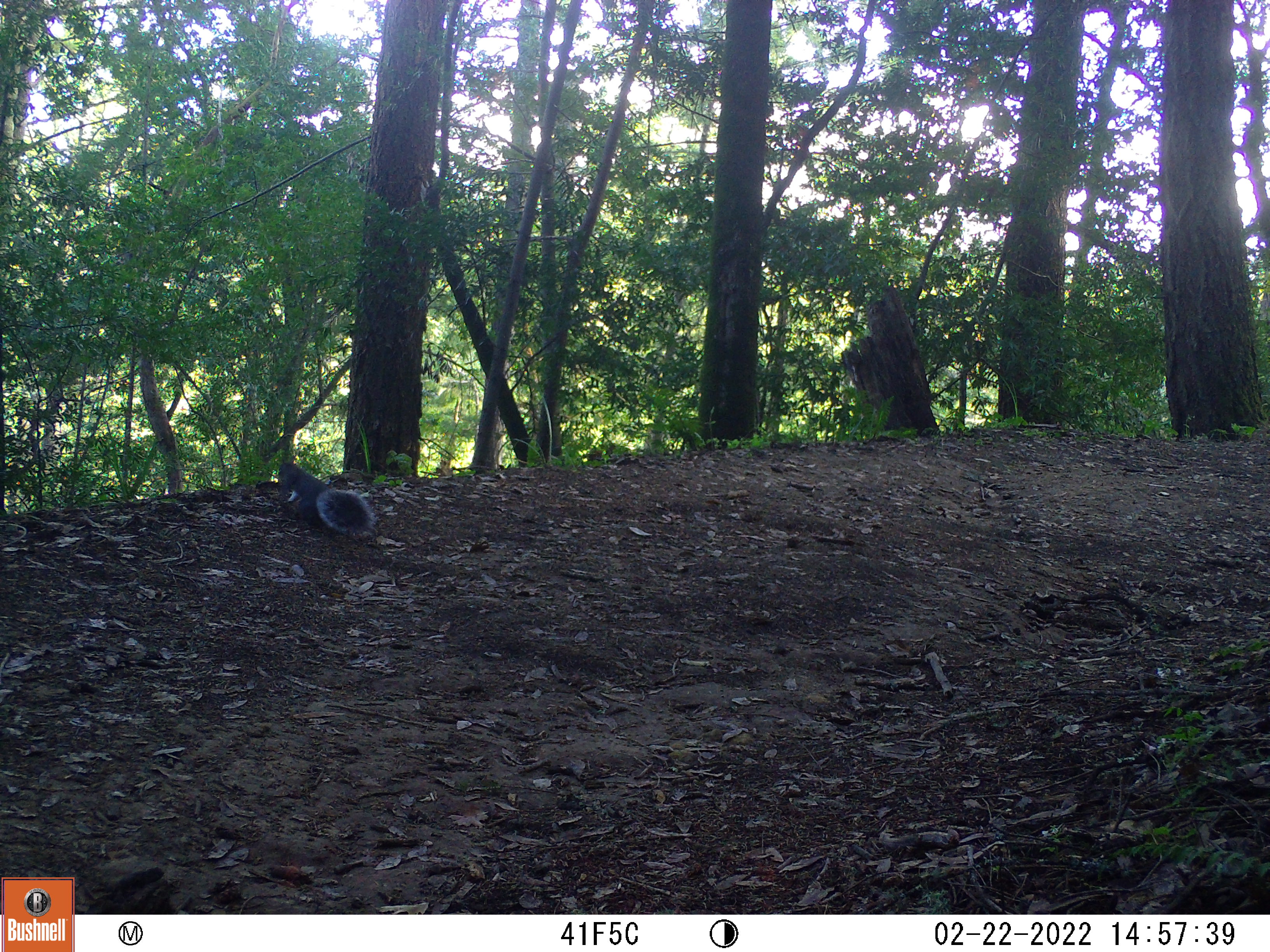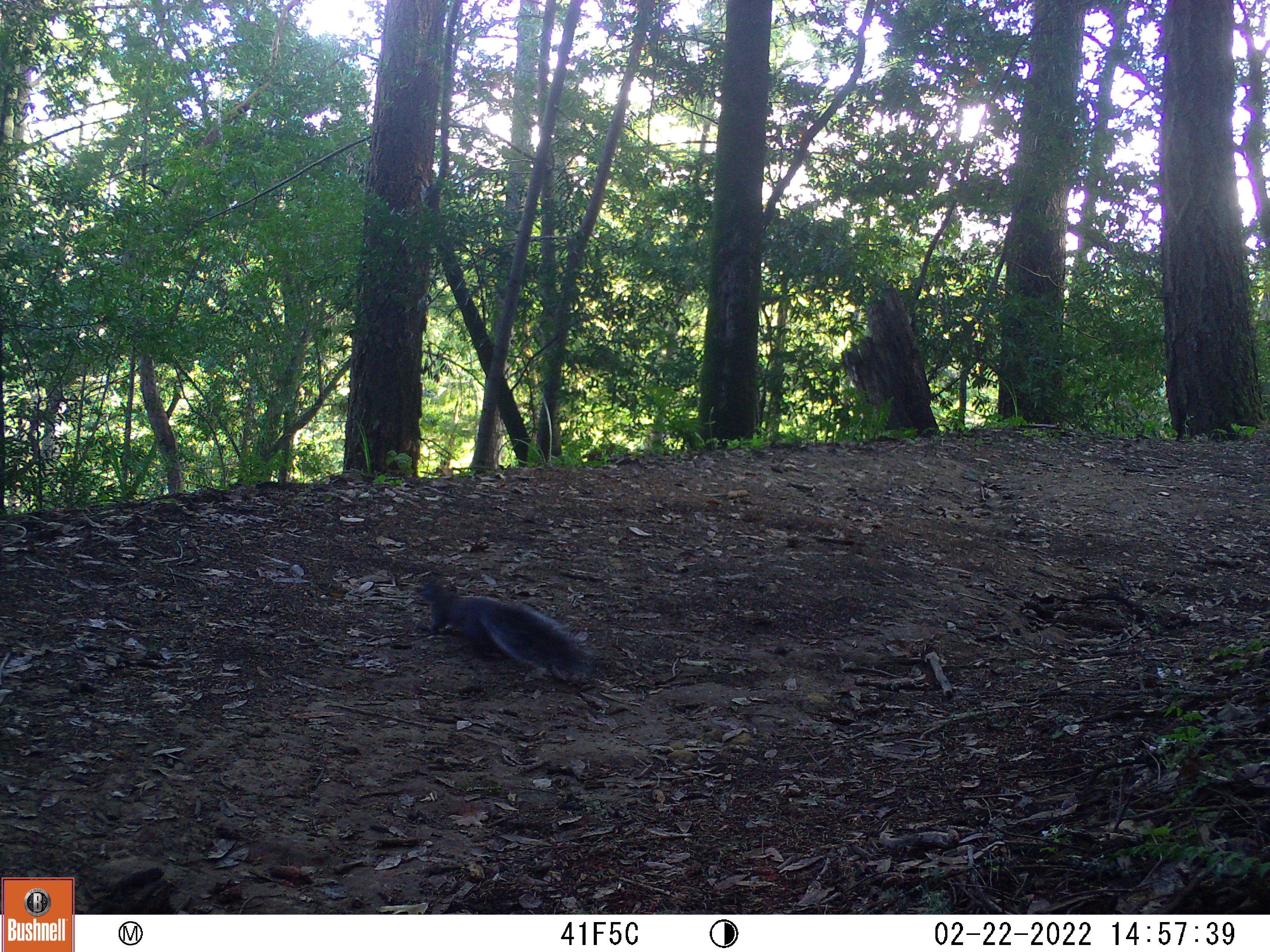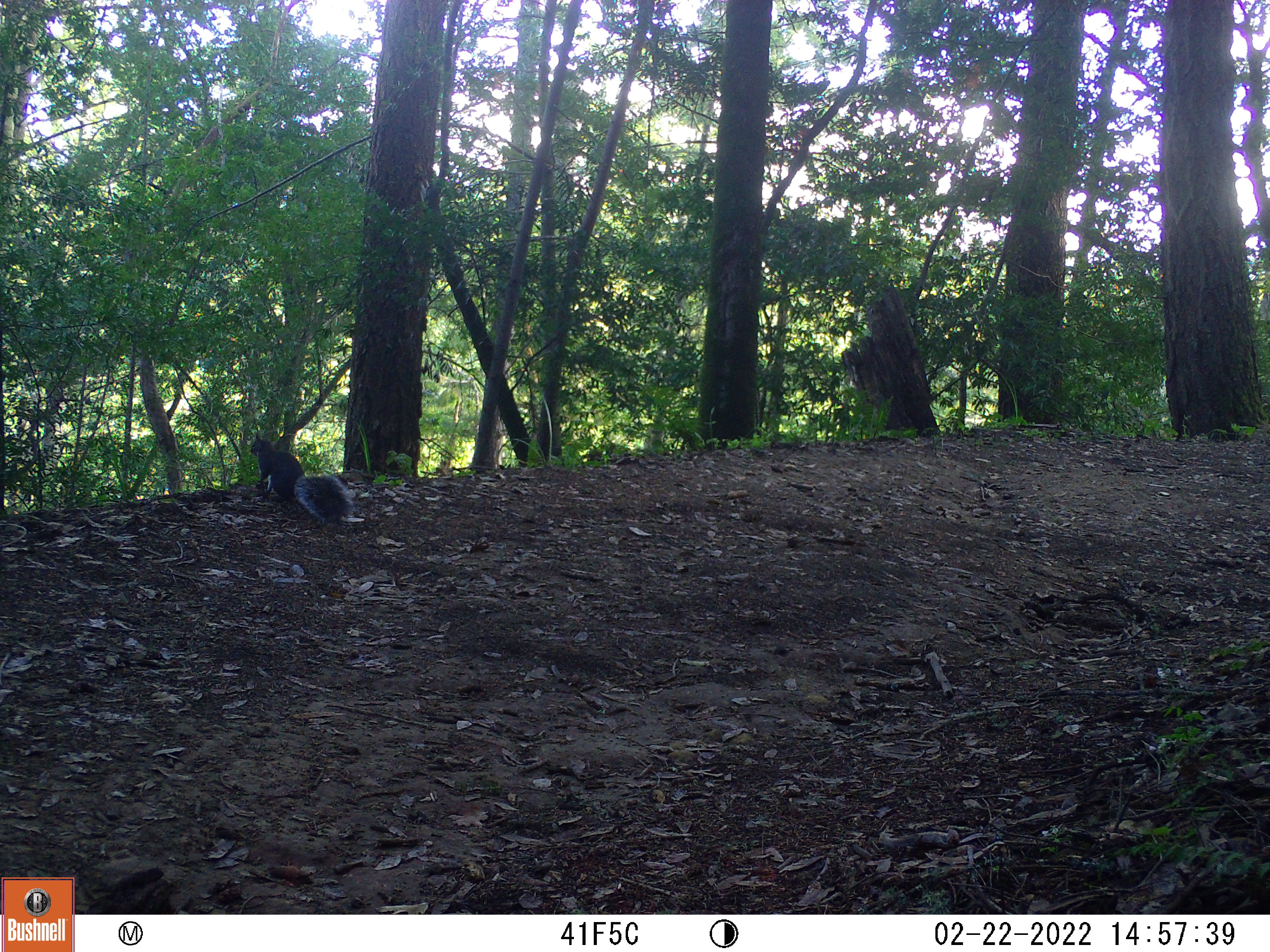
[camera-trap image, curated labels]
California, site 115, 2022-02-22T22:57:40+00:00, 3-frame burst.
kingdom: Animalia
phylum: Chordata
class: Mammalia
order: Rodentia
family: Sciuridae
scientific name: Sciuridae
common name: squirrel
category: unknown squirrel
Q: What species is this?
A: Unknown squirrel (squirrel) (Sciuridae).